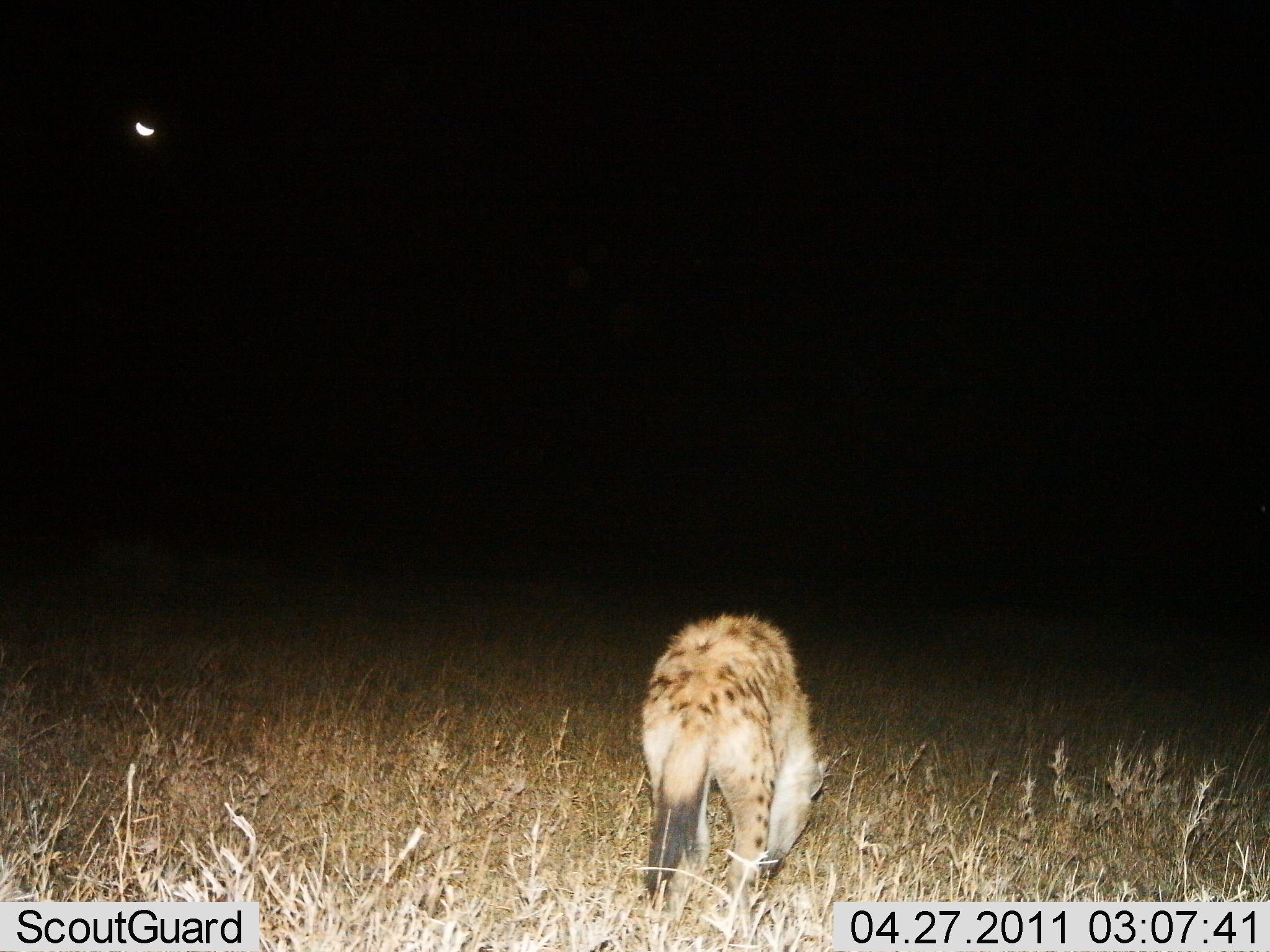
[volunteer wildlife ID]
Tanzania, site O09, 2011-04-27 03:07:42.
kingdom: Animalia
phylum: Chordata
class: Mammalia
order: Carnivora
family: Hyaenidae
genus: Crocuta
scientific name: Crocuta crocuta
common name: spotted hyena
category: hyenaspotted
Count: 1.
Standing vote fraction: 55%.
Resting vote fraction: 0%.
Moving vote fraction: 27%.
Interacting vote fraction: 9%.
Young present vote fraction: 0%.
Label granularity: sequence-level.